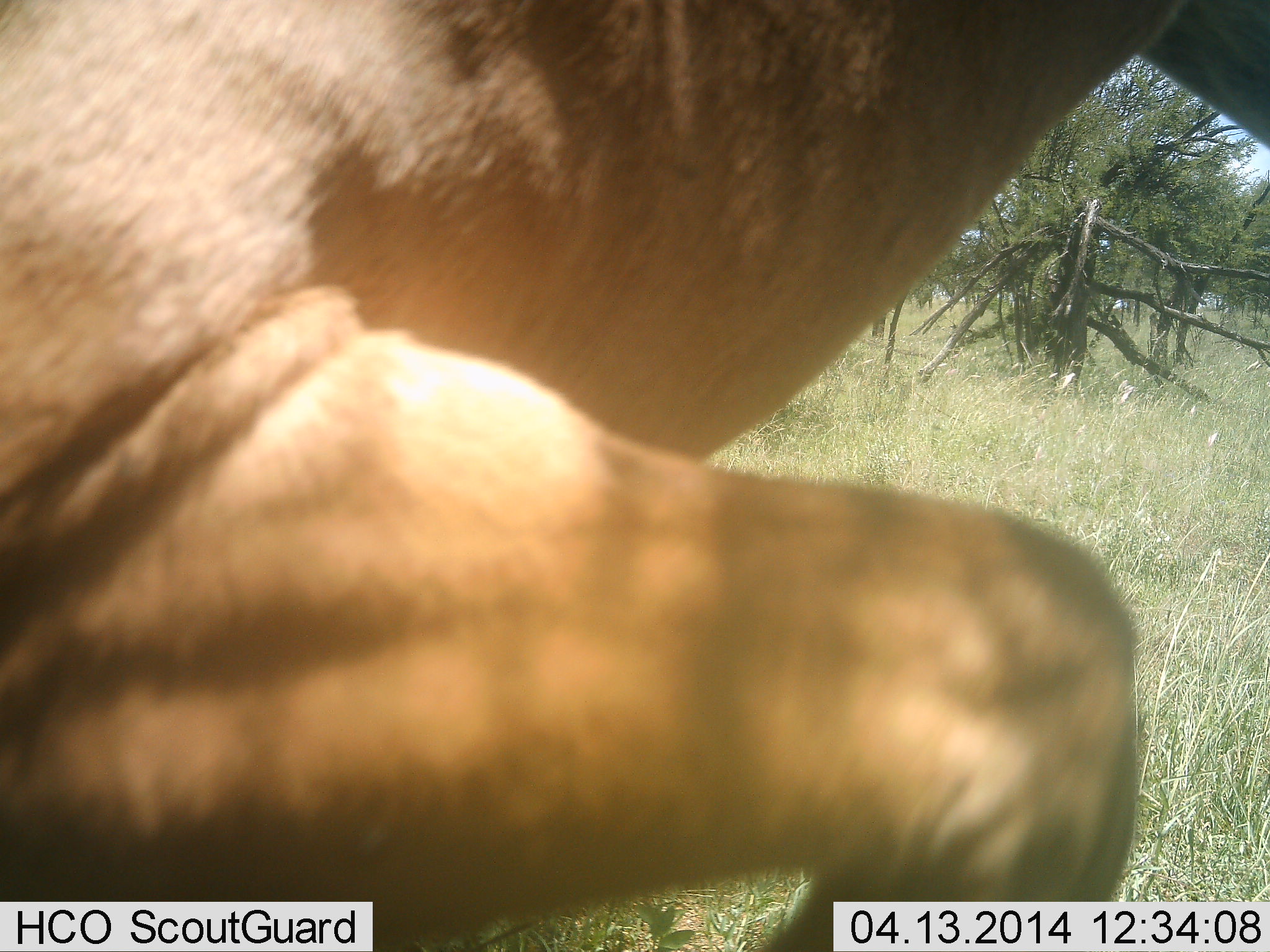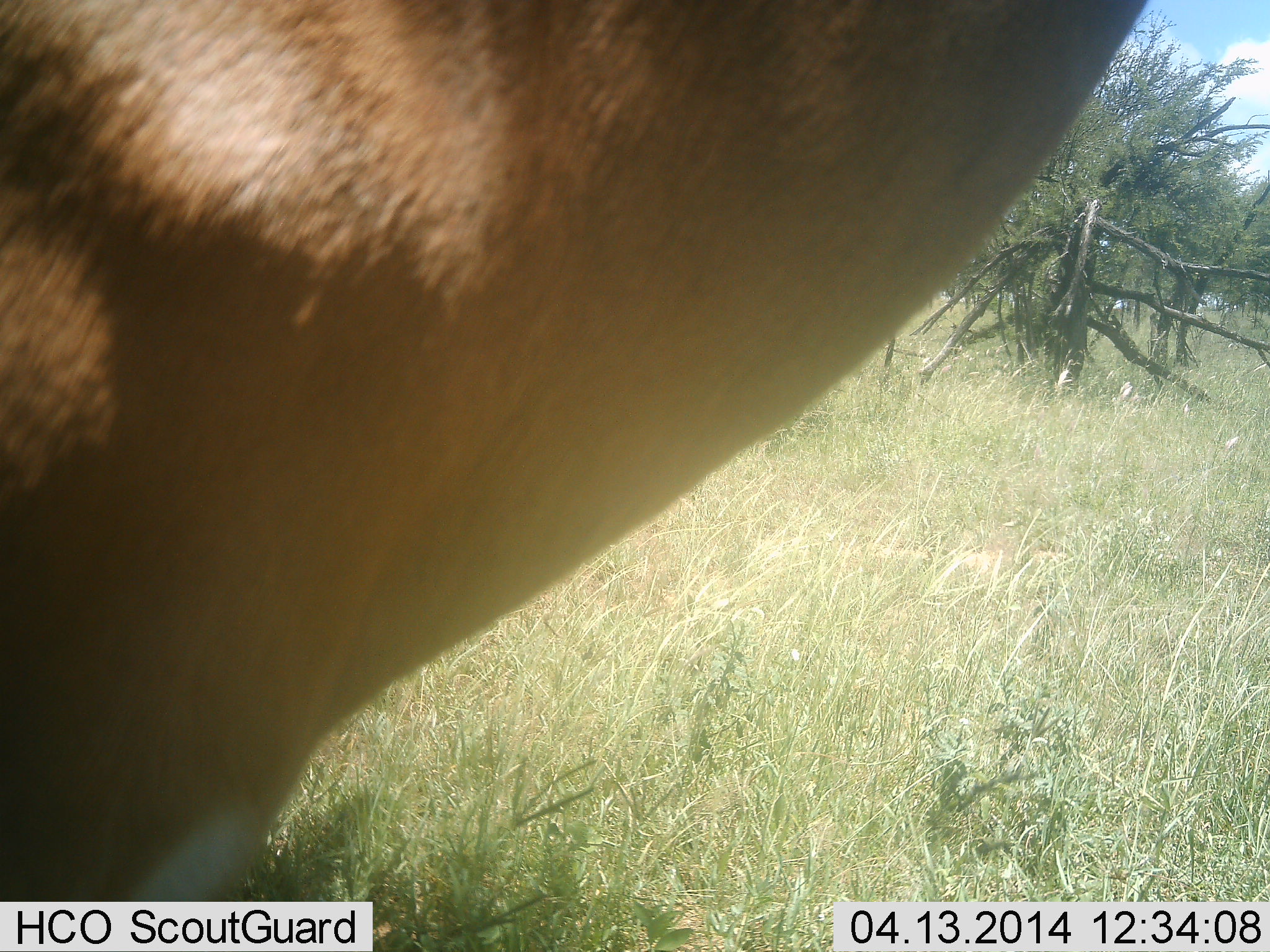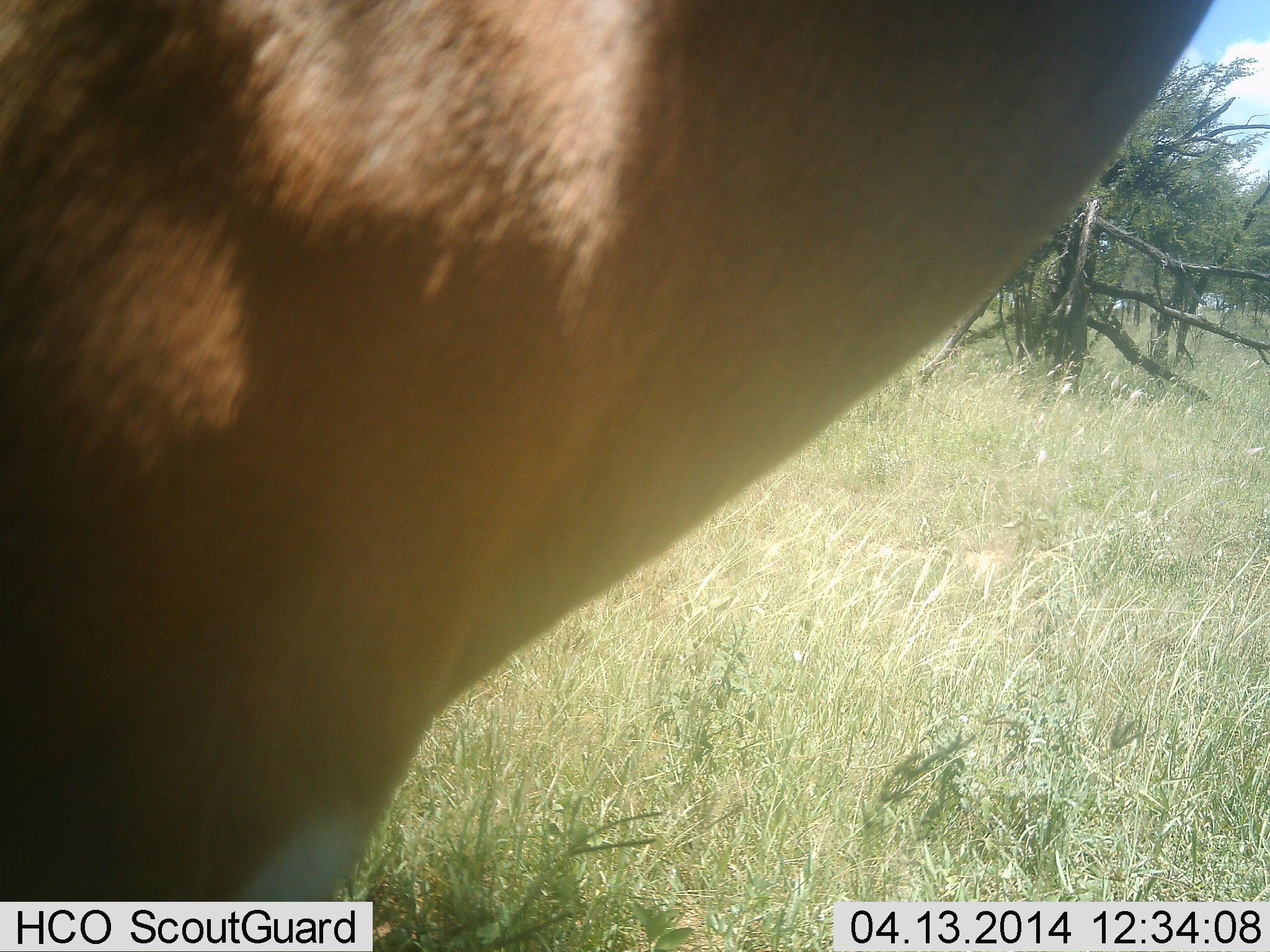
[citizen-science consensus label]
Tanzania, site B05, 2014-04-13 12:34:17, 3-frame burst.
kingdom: Animalia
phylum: Chordata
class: Mammalia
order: Artiodactyla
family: Bovidae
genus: Aepyceros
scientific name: Aepyceros melampus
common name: impala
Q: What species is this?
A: Impala (Aepyceros melampus).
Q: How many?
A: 1.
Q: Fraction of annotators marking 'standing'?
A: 86%.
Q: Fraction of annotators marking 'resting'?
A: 0%.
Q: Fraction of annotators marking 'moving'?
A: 14%.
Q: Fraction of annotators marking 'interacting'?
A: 0%.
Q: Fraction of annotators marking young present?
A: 0%.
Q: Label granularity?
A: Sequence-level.